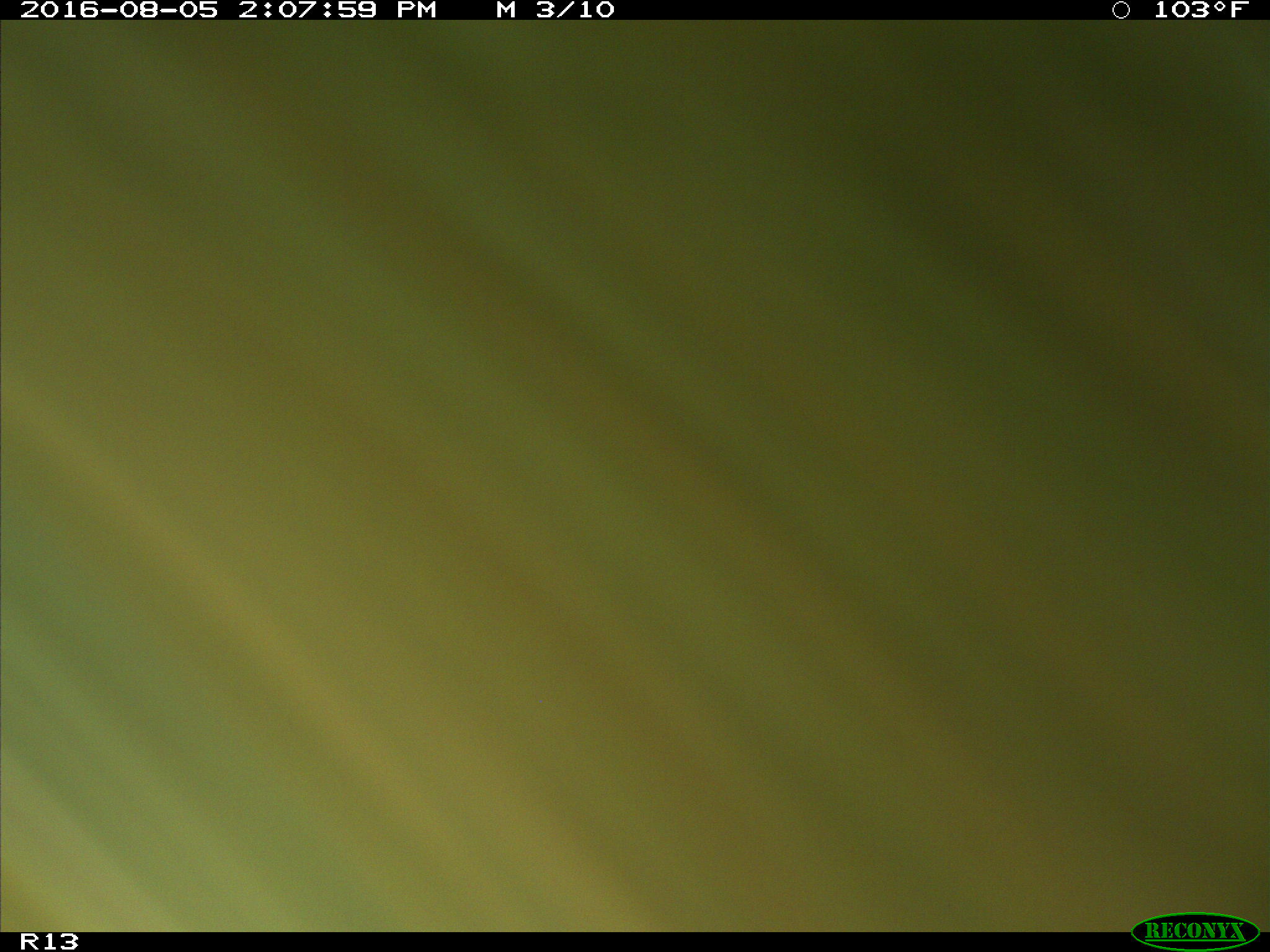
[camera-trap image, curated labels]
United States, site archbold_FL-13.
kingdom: Animalia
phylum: Chordata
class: Mammalia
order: Artiodactyla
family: Bovidae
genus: Bos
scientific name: Bos taurus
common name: domestic cow